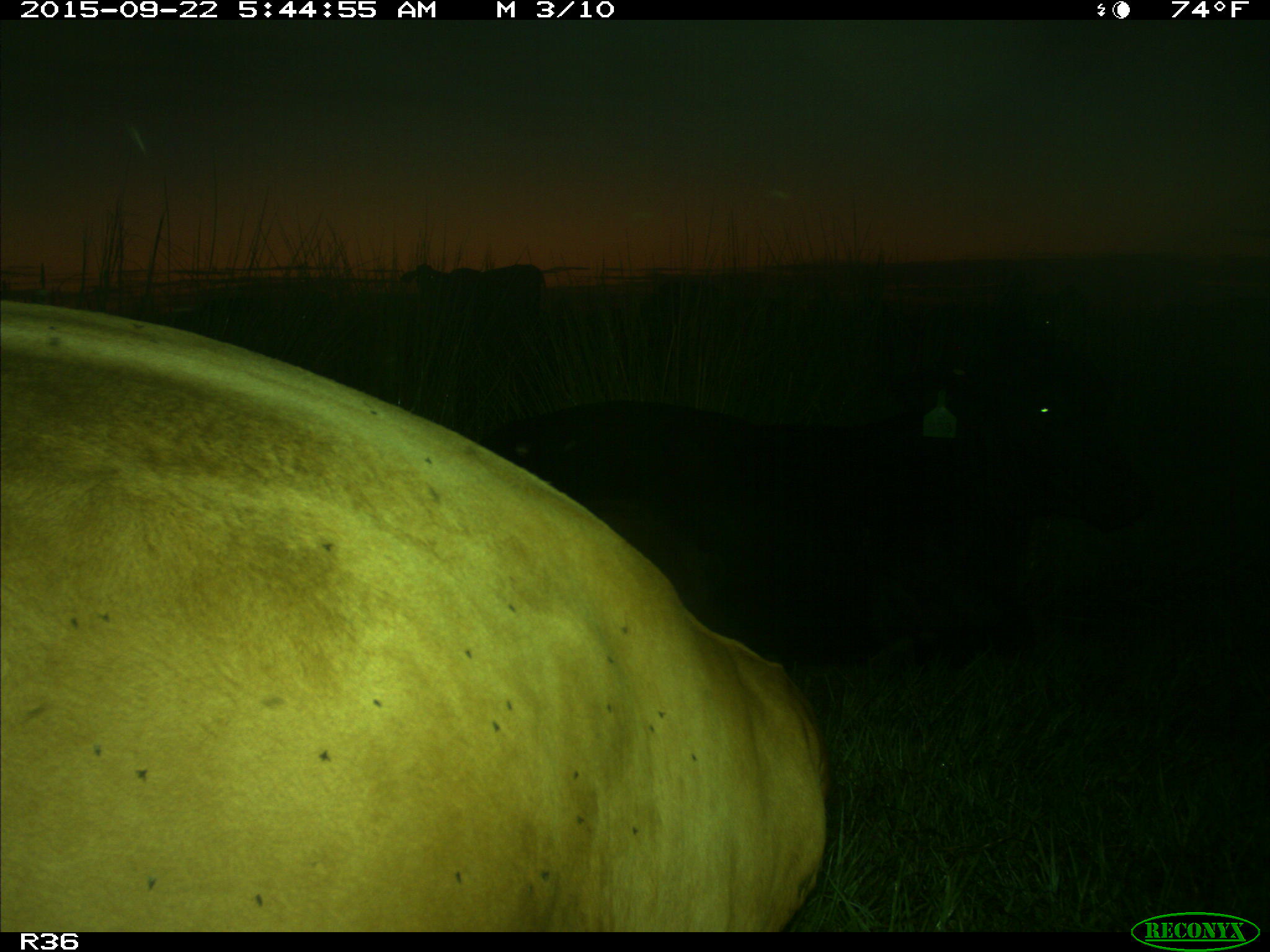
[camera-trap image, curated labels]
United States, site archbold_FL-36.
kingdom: Animalia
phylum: Chordata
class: Mammalia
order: Artiodactyla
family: Bovidae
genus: Bos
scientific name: Bos taurus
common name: domestic cow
Bos taurus (domestic cow).